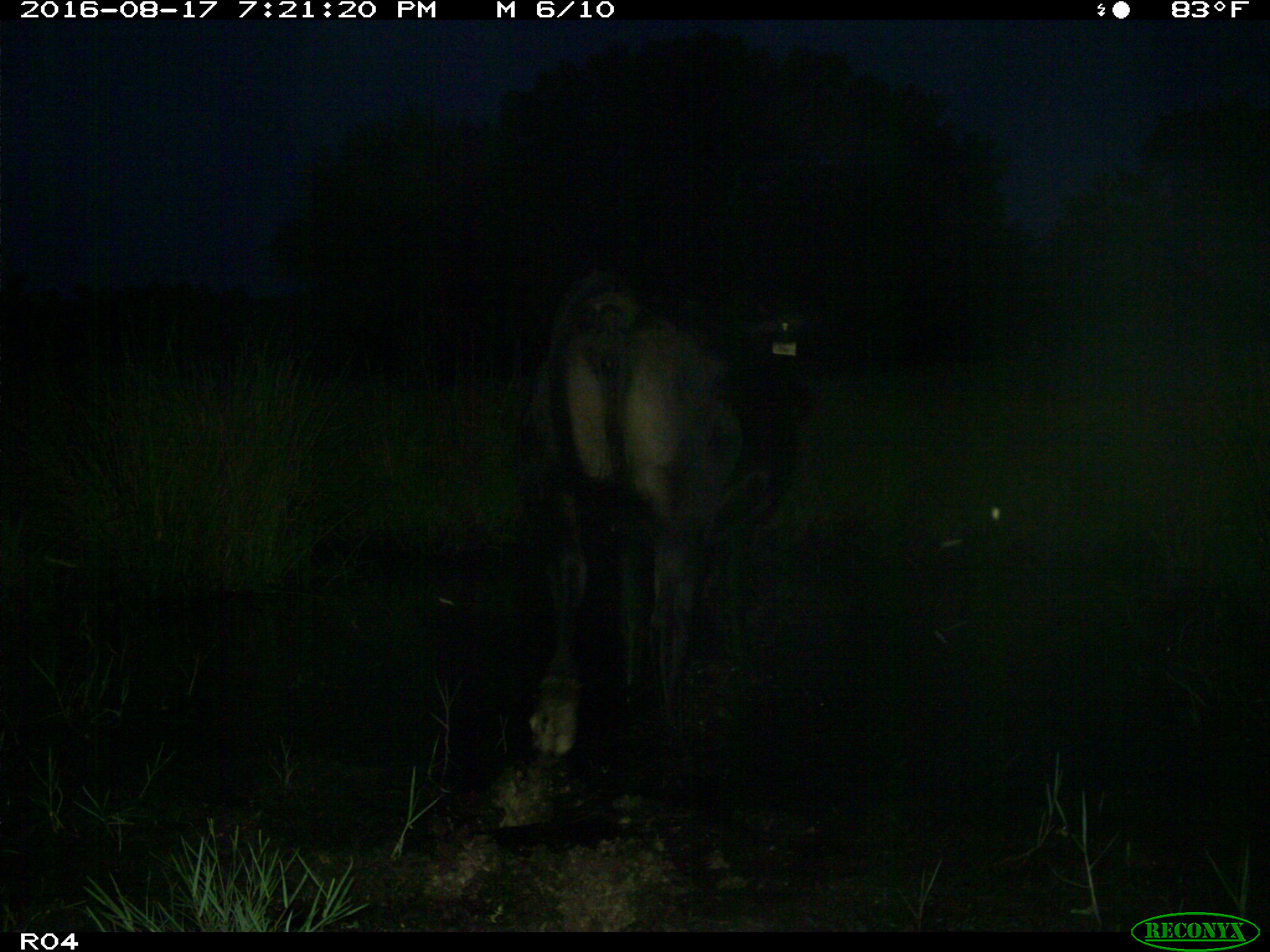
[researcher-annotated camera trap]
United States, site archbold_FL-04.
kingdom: Animalia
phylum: Chordata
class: Mammalia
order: Artiodactyla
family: Bovidae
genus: Bos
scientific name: Bos taurus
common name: domestic cow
Bos taurus (domestic cow).